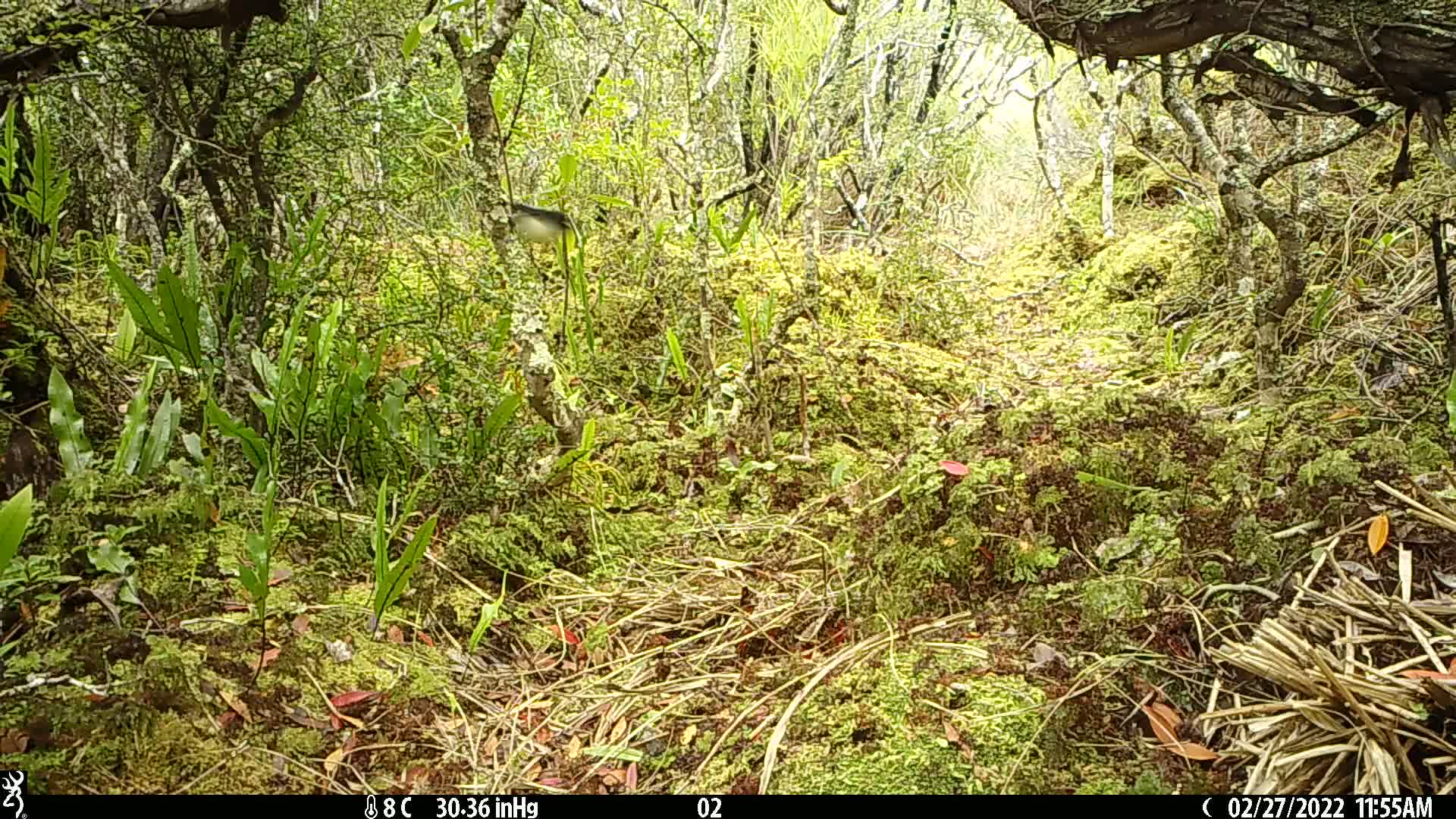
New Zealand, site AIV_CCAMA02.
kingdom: Animalia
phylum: Chordata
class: Aves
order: Passeriformes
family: Petroicidae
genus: Petroica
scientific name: Petroica macrocephala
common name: tomtit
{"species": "tomtit (Petroica macrocephala)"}